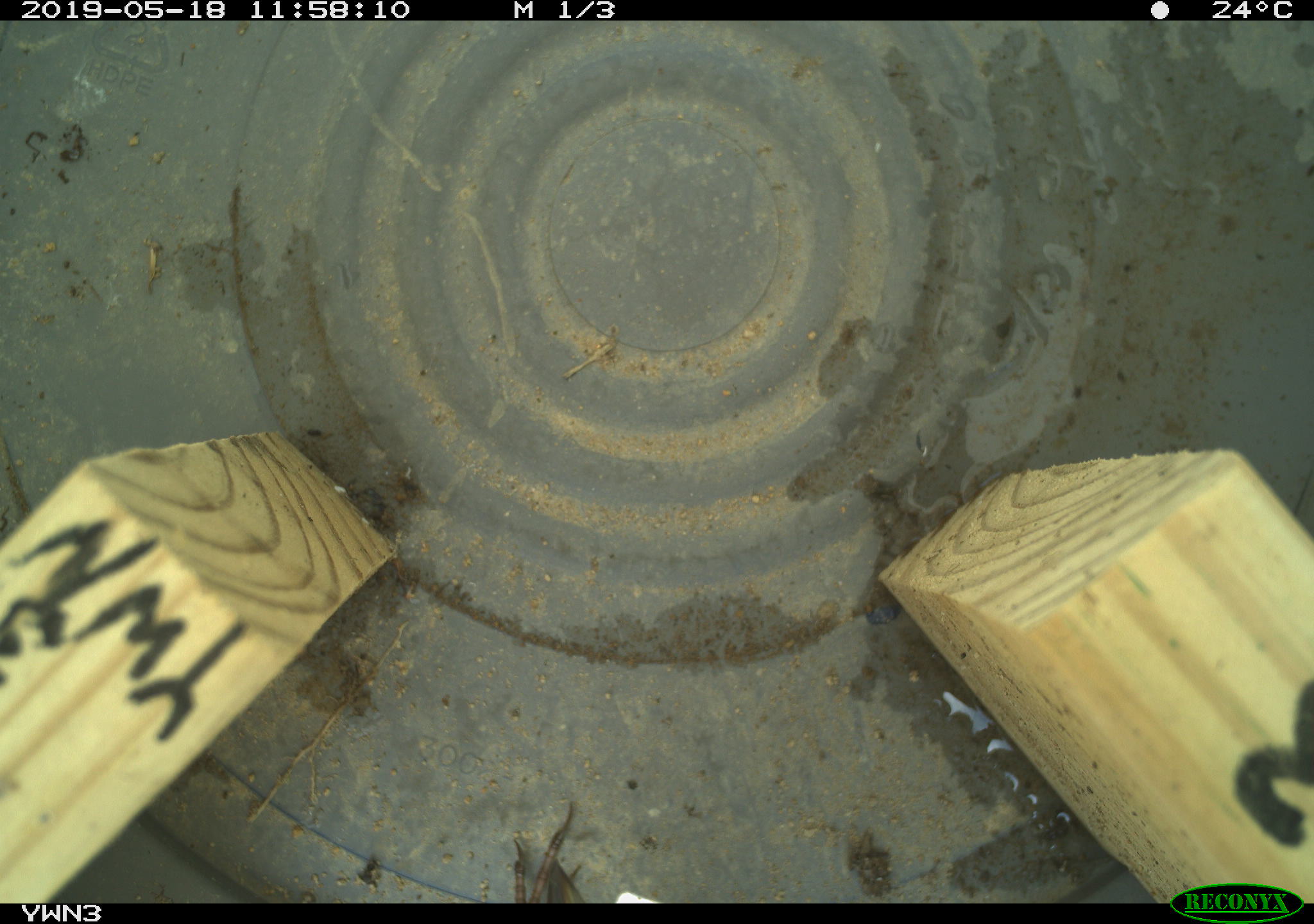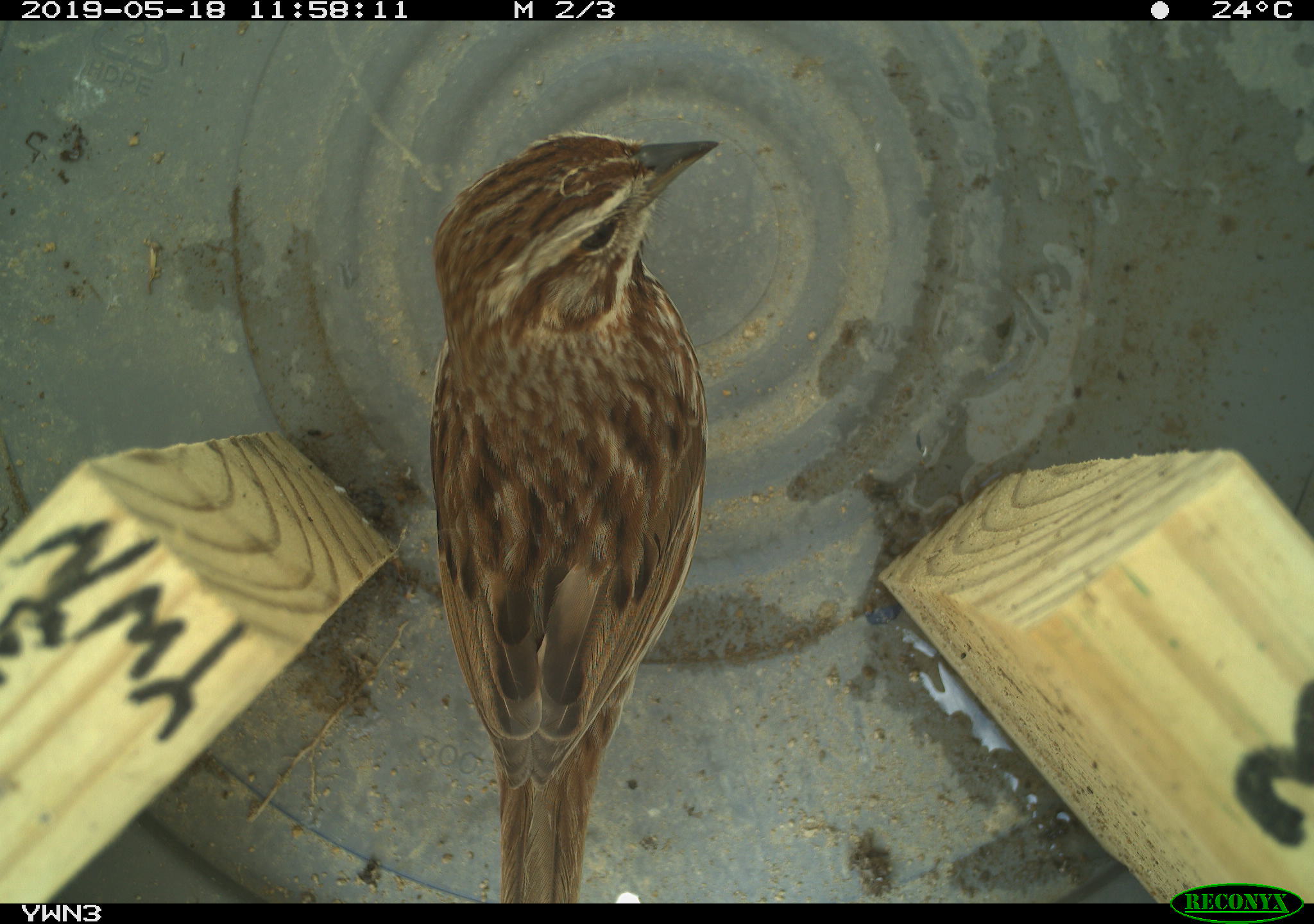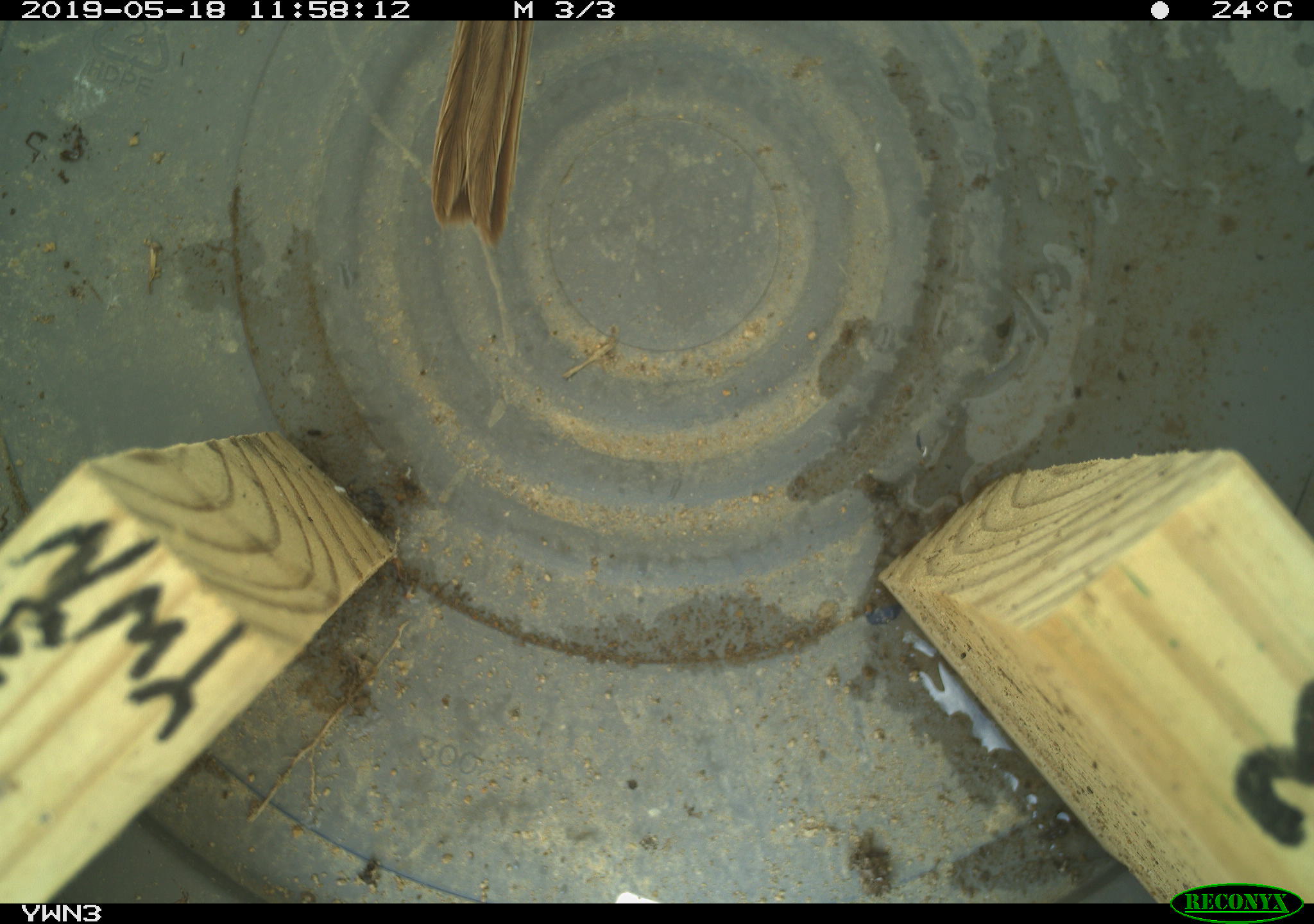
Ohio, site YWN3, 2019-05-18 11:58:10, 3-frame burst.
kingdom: Animalia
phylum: Chordata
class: Aves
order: Passeriformes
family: Passerellidae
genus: Melospiza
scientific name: Melospiza melodia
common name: song sparrow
Song sparrow (Melospiza melodia).